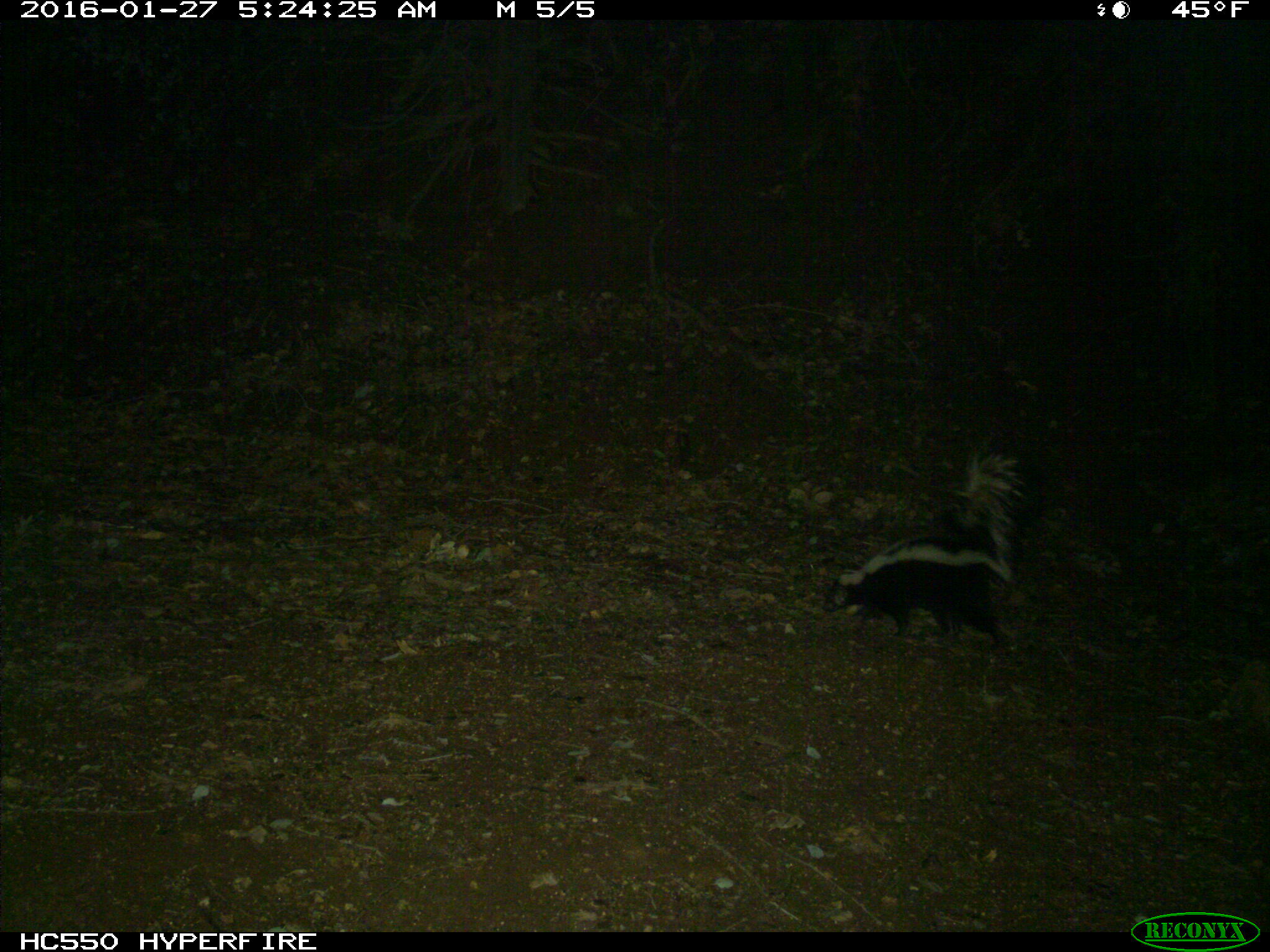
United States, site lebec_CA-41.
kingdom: Animalia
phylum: Chordata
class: Mammalia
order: Carnivora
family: Mephitidae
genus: Mephitis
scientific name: Mephitis mephitis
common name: striped skunk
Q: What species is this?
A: Mephitis mephitis (striped skunk).